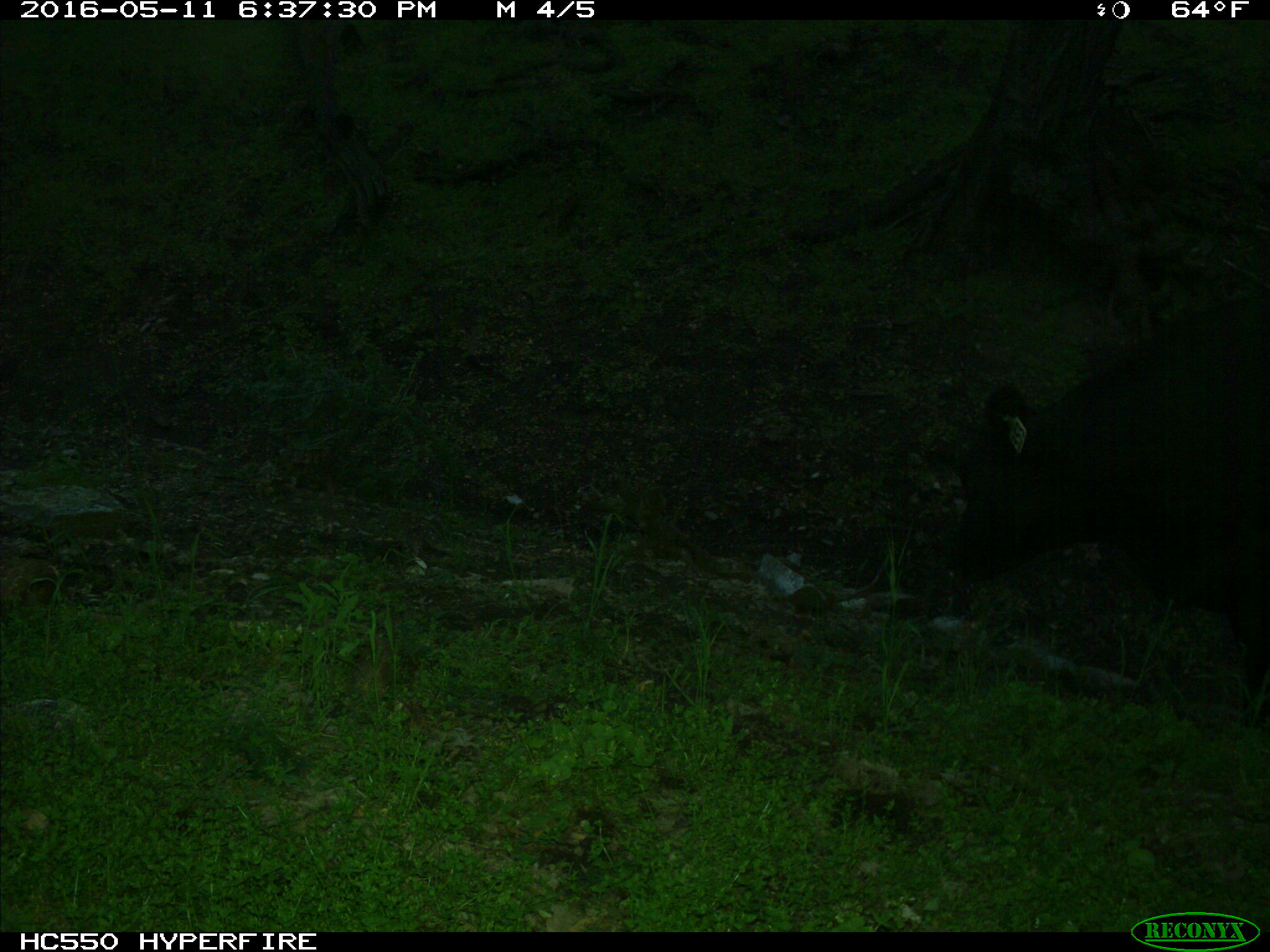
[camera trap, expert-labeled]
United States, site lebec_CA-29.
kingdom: Animalia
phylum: Chordata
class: Mammalia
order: Artiodactyla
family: Bovidae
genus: Bos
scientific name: Bos taurus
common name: domestic cow